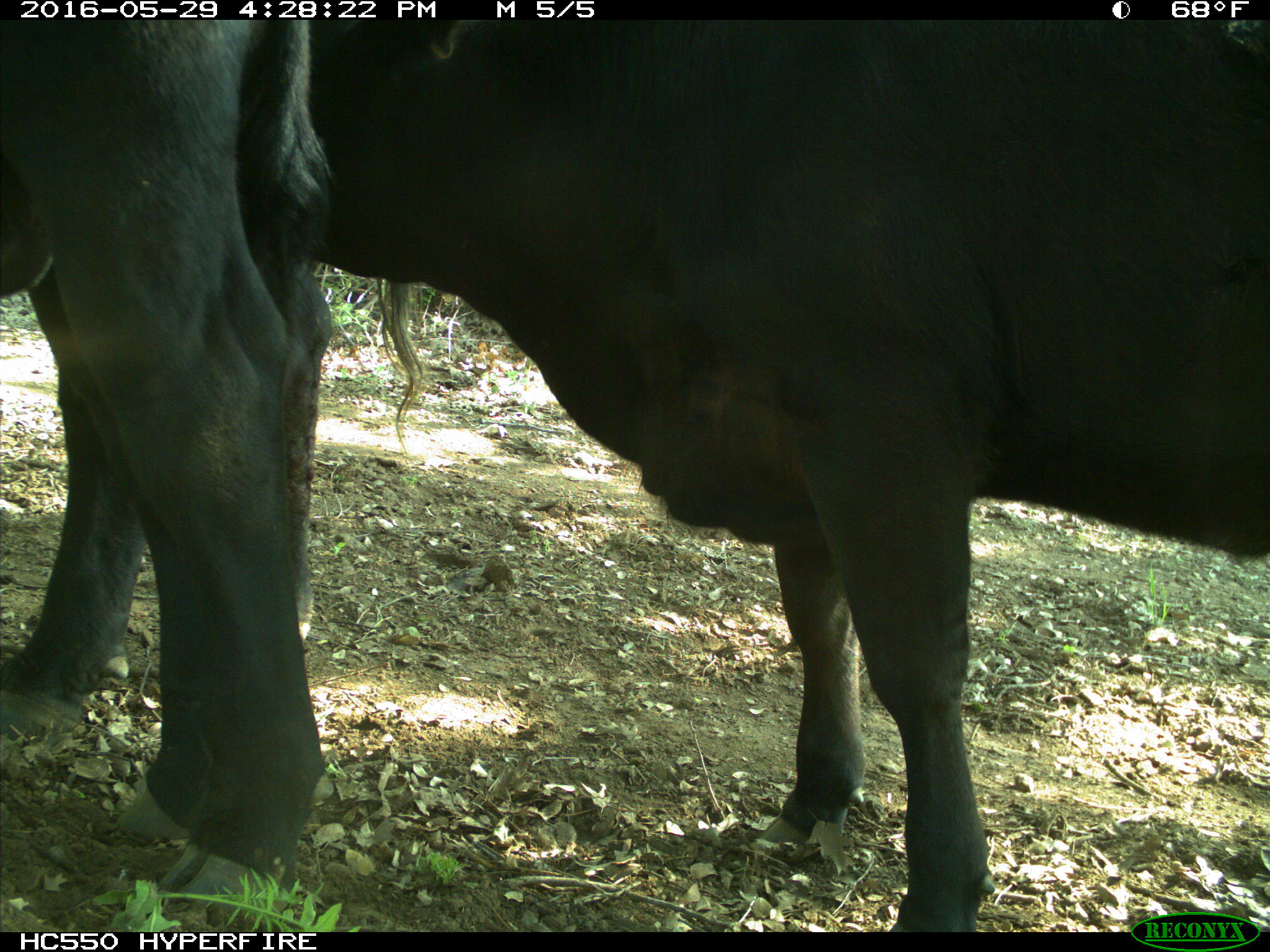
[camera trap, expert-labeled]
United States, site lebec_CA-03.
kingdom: Animalia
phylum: Chordata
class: Mammalia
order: Artiodactyla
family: Bovidae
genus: Bos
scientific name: Bos taurus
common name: domestic cow